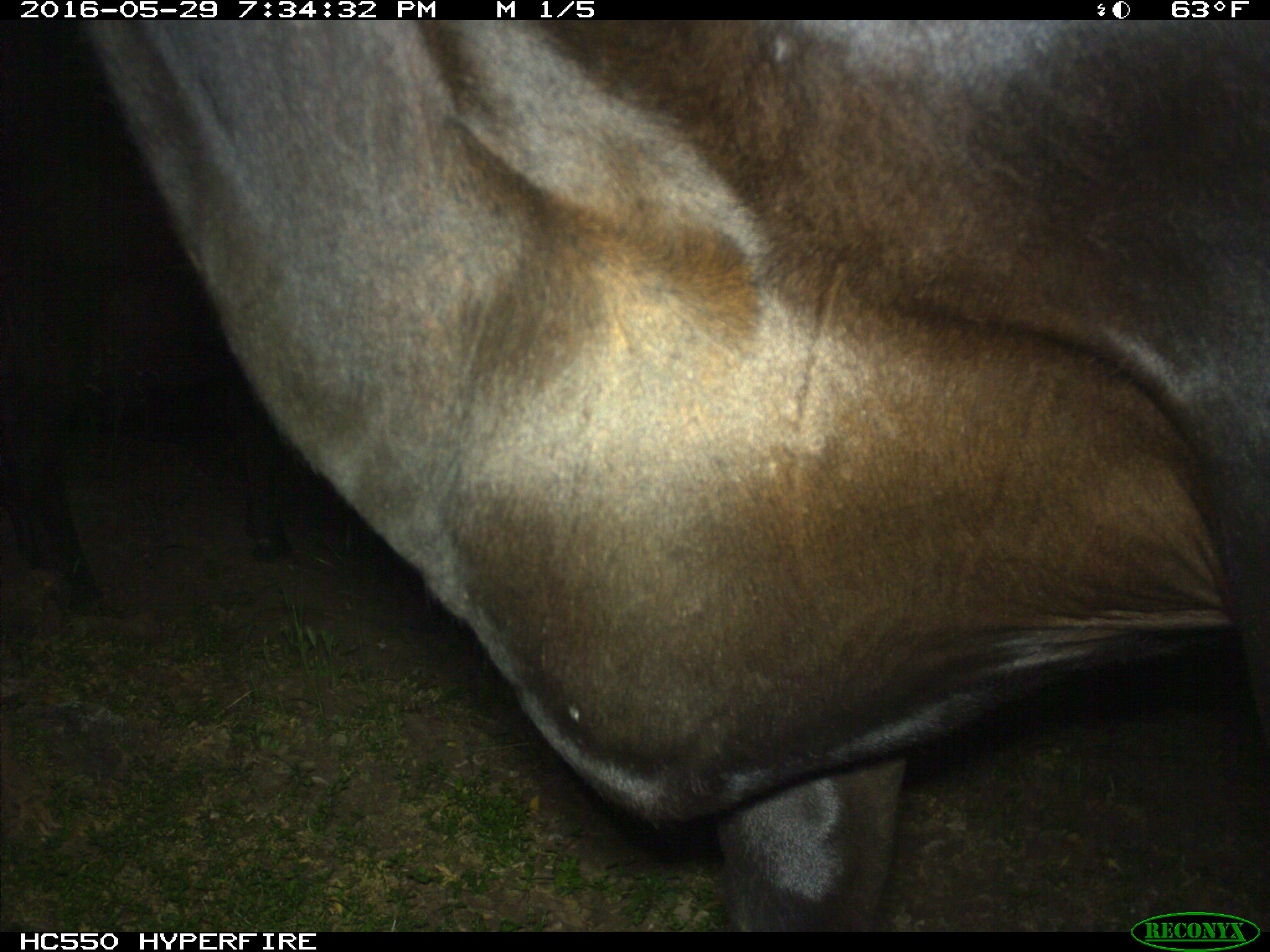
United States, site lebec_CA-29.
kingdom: Animalia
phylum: Chordata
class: Mammalia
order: Artiodactyla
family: Bovidae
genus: Bos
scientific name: Bos taurus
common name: domestic cow